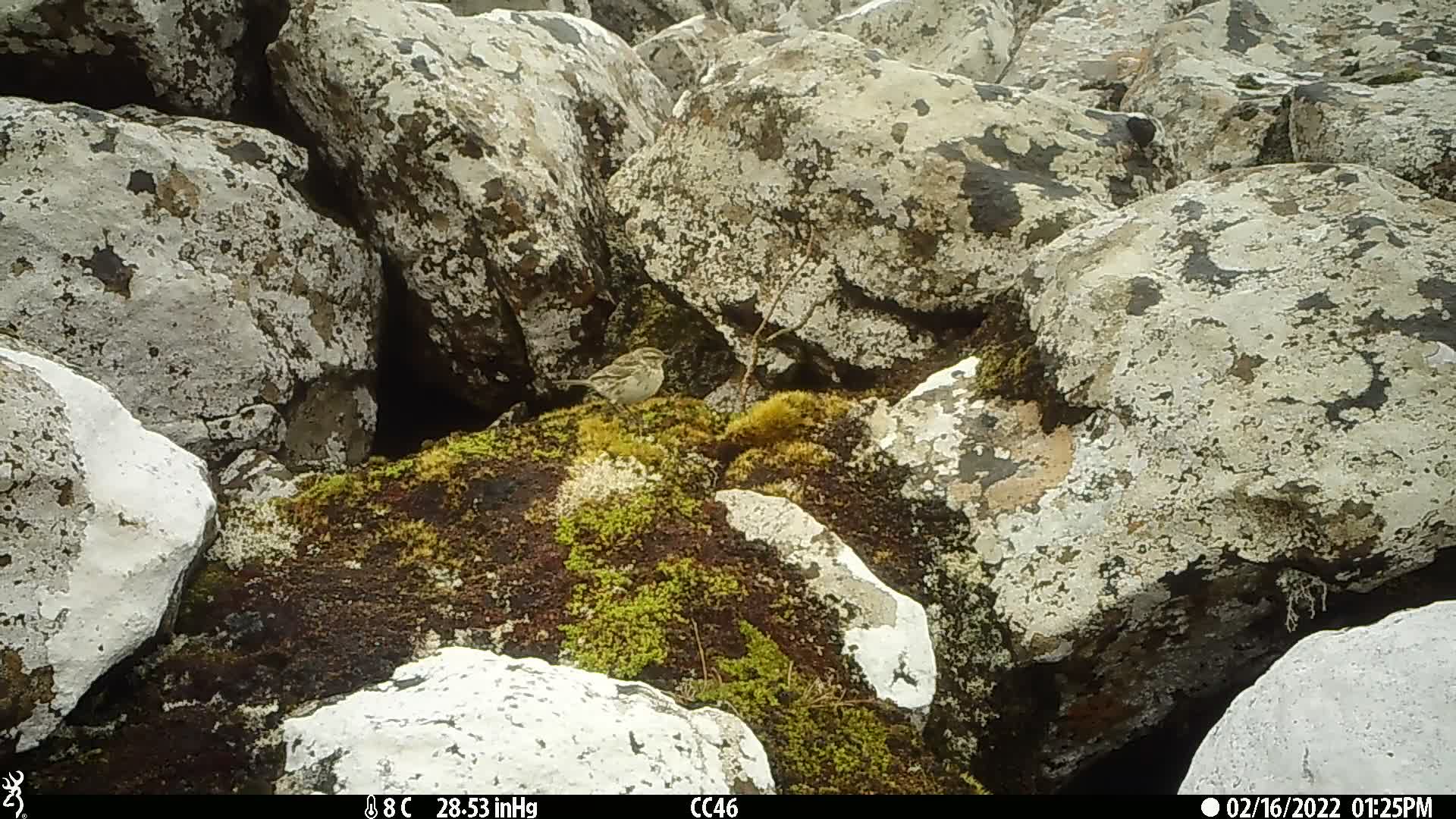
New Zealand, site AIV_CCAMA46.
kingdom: Animalia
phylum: Chordata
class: Aves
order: Passeriformes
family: Motacillidae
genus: Anthus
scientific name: Anthus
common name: pipit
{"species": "pipit (Anthus)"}